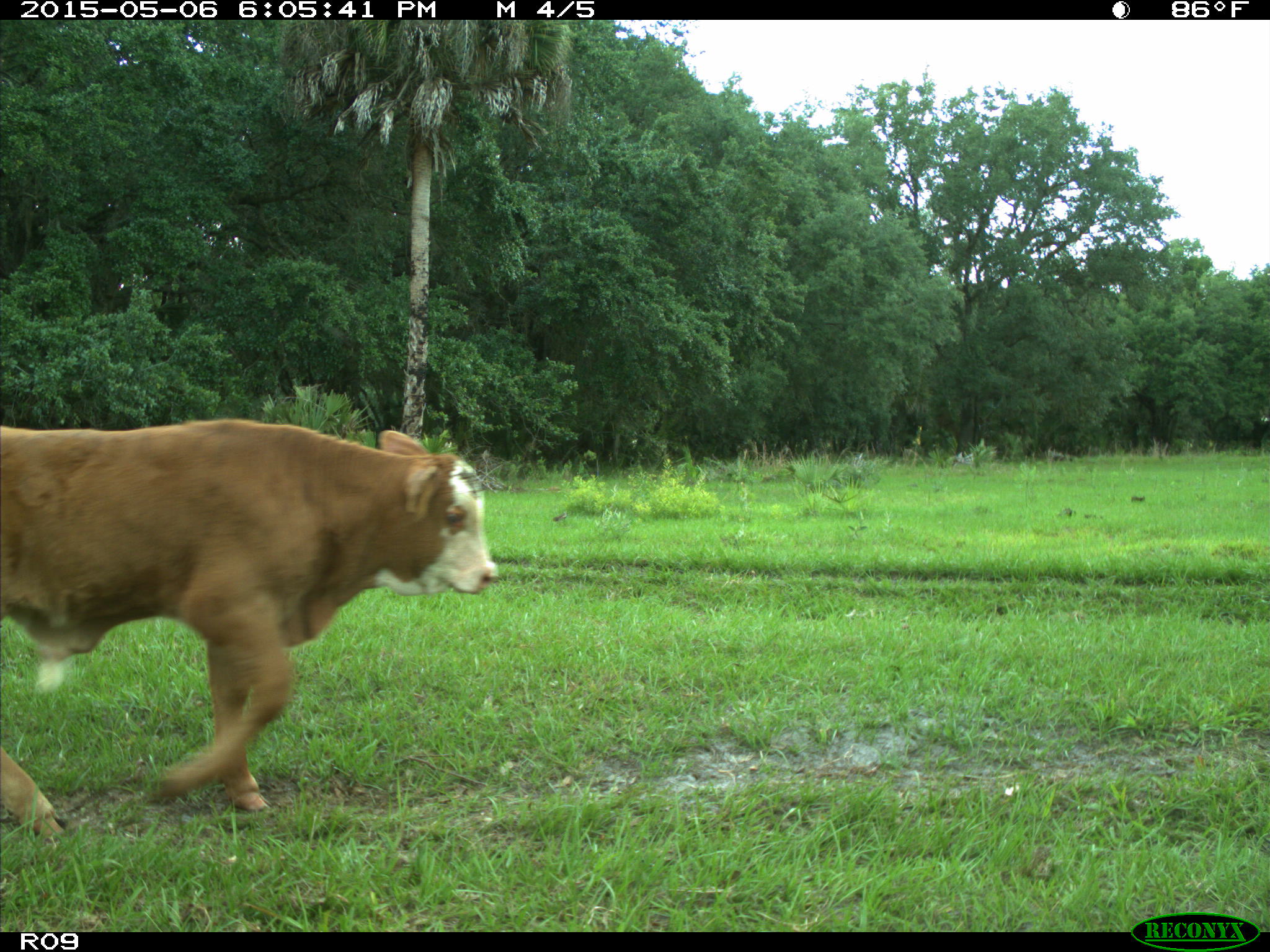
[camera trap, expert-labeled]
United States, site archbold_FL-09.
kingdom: Animalia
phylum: Chordata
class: Mammalia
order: Artiodactyla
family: Bovidae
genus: Bos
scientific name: Bos taurus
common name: domestic cow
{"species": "Bos taurus (domestic cow)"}